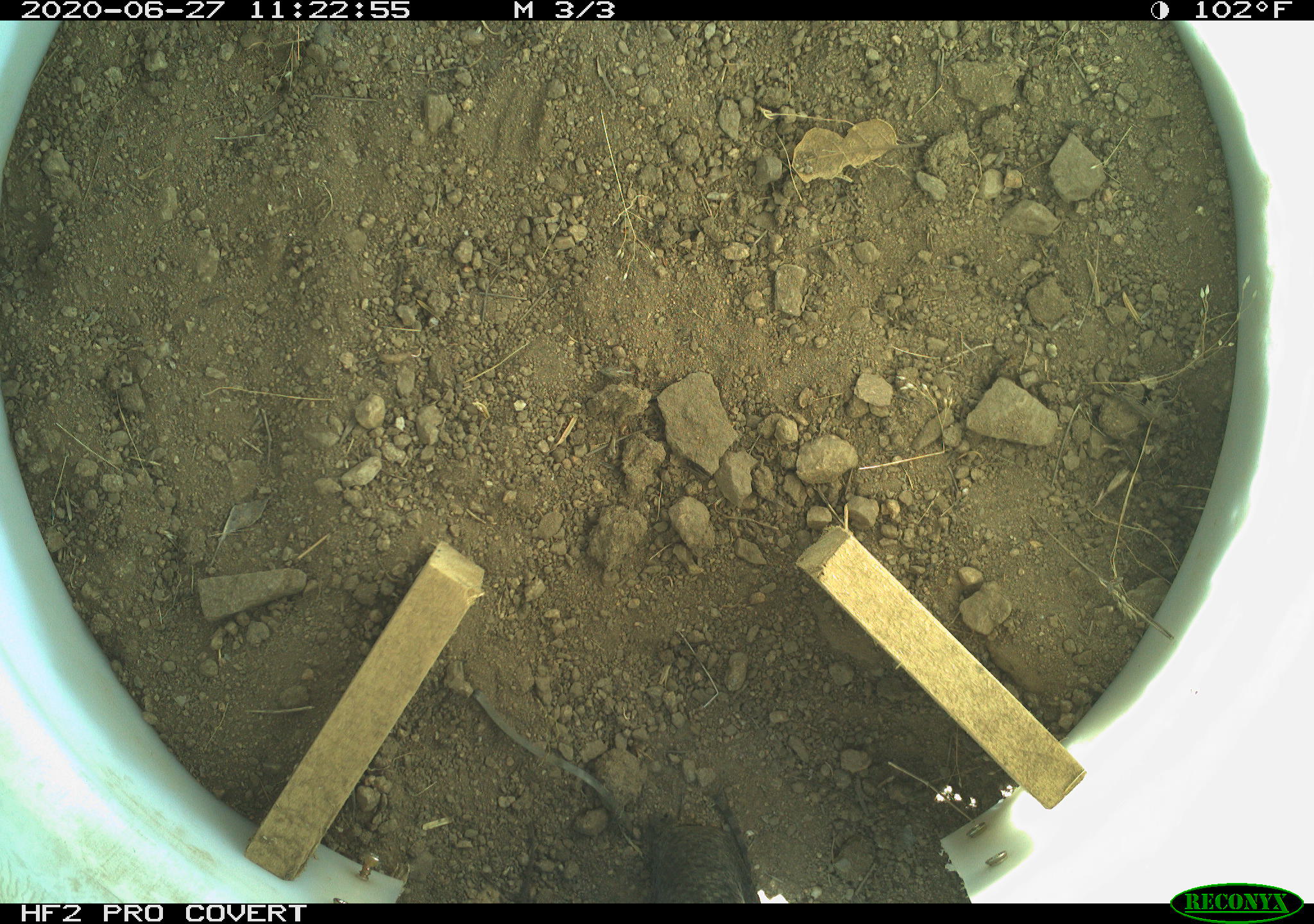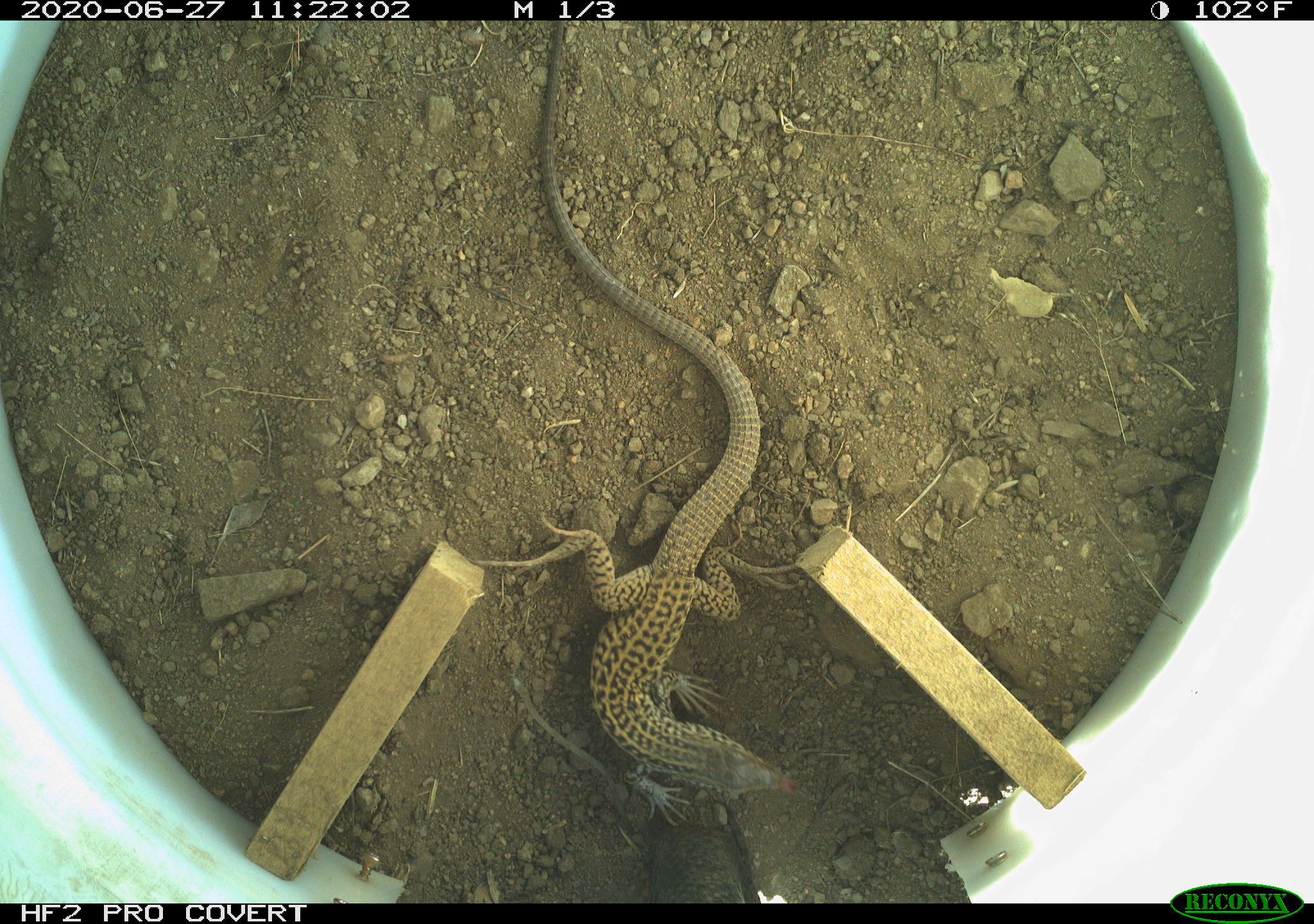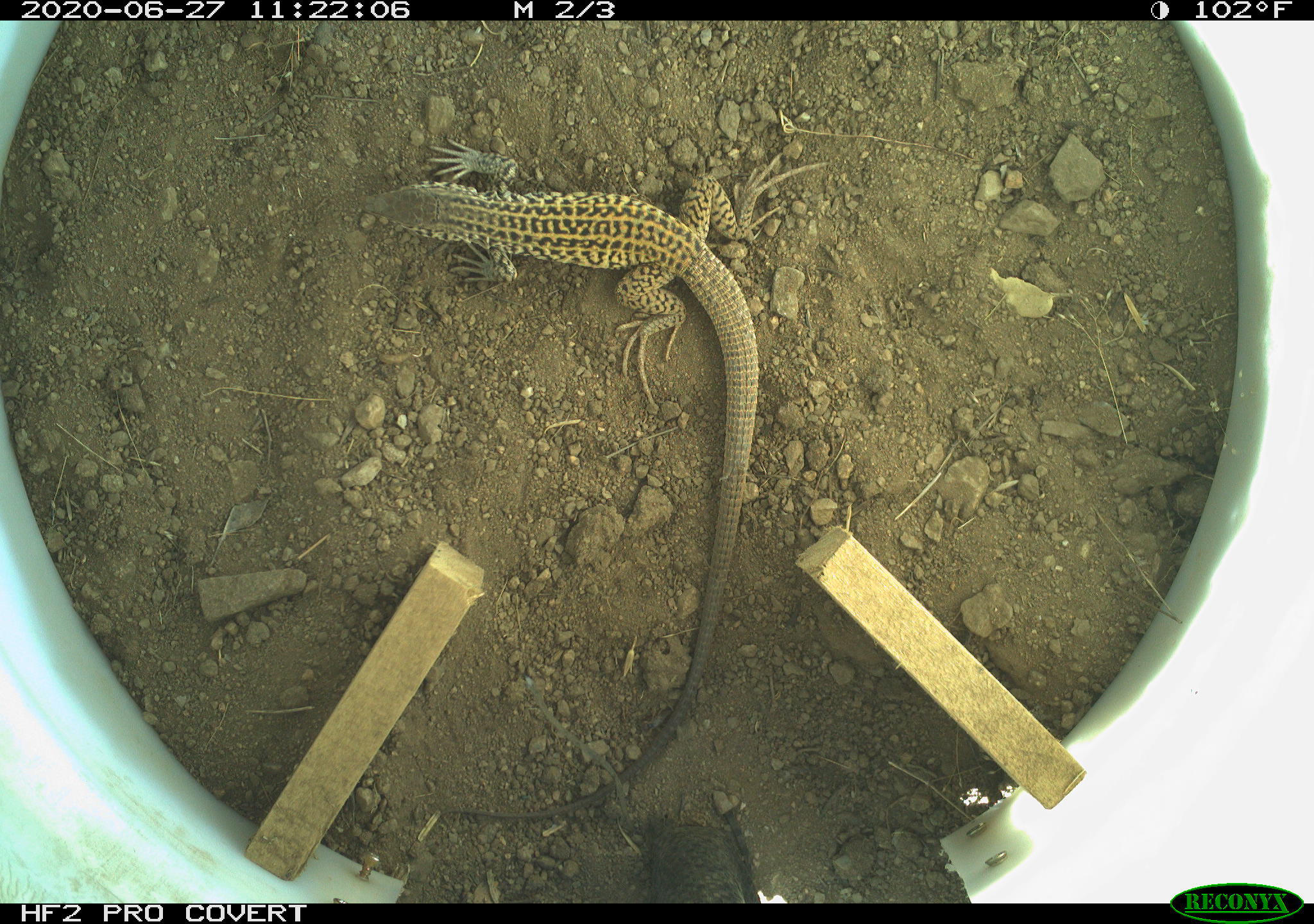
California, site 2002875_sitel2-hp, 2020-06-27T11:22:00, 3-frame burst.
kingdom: Animalia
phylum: Chordata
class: Reptilia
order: Squamata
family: Teiidae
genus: Aspidoscelis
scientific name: Aspidoscelis tigris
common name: western whiptail